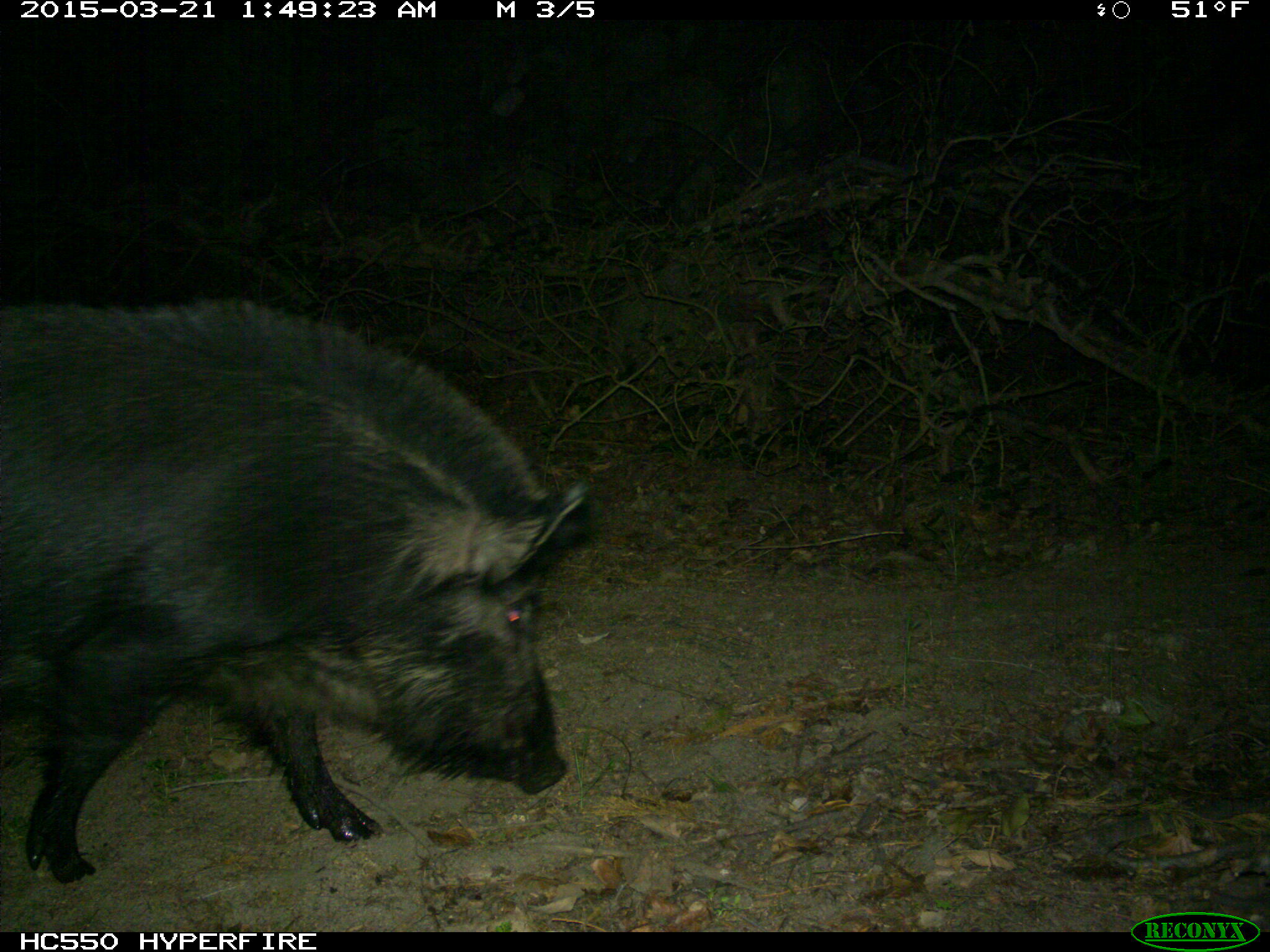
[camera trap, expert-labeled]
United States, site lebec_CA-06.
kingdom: Animalia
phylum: Chordata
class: Mammalia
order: Artiodactyla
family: Suidae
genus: Sus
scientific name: Sus scrofa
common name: wild boar